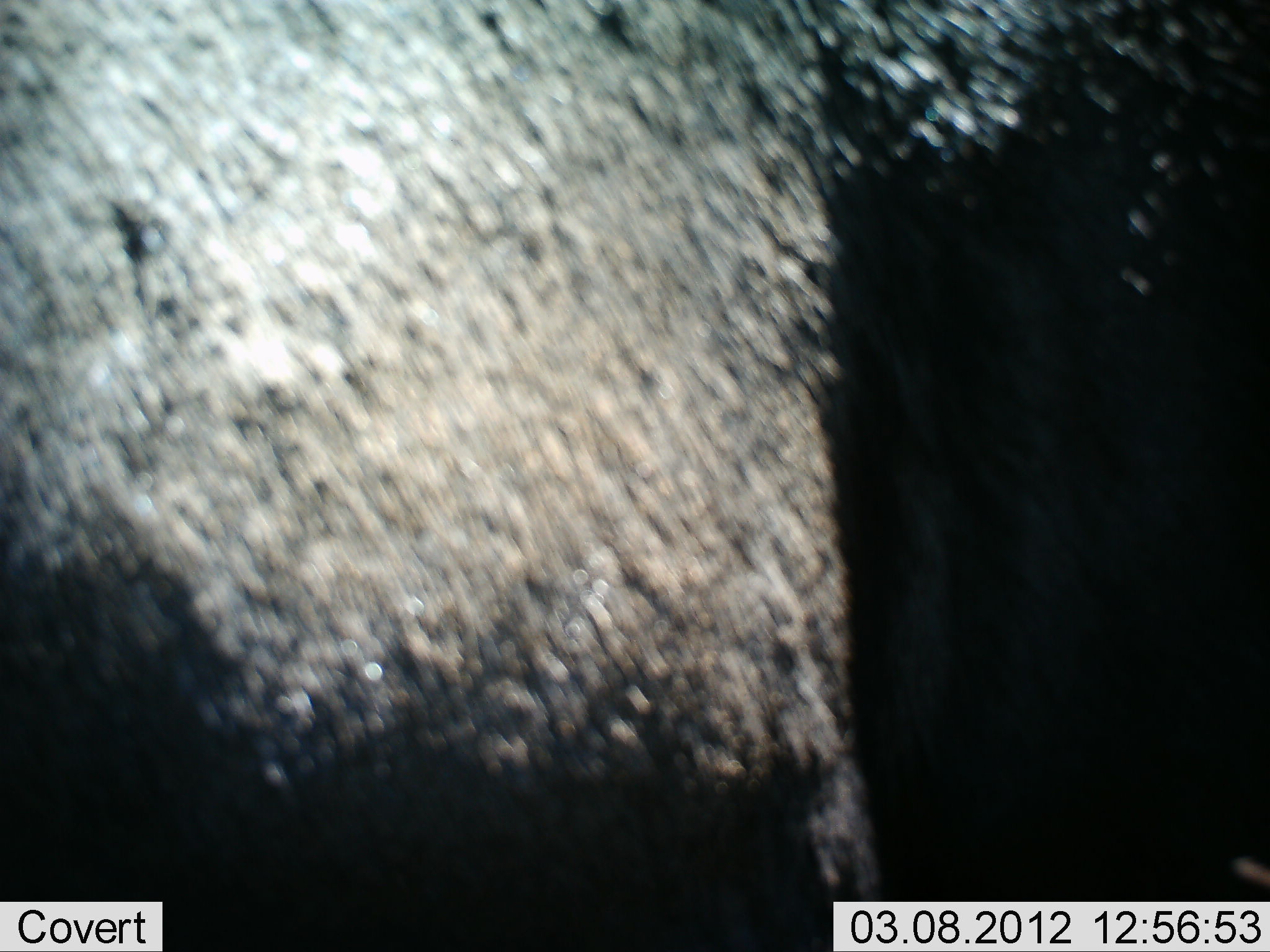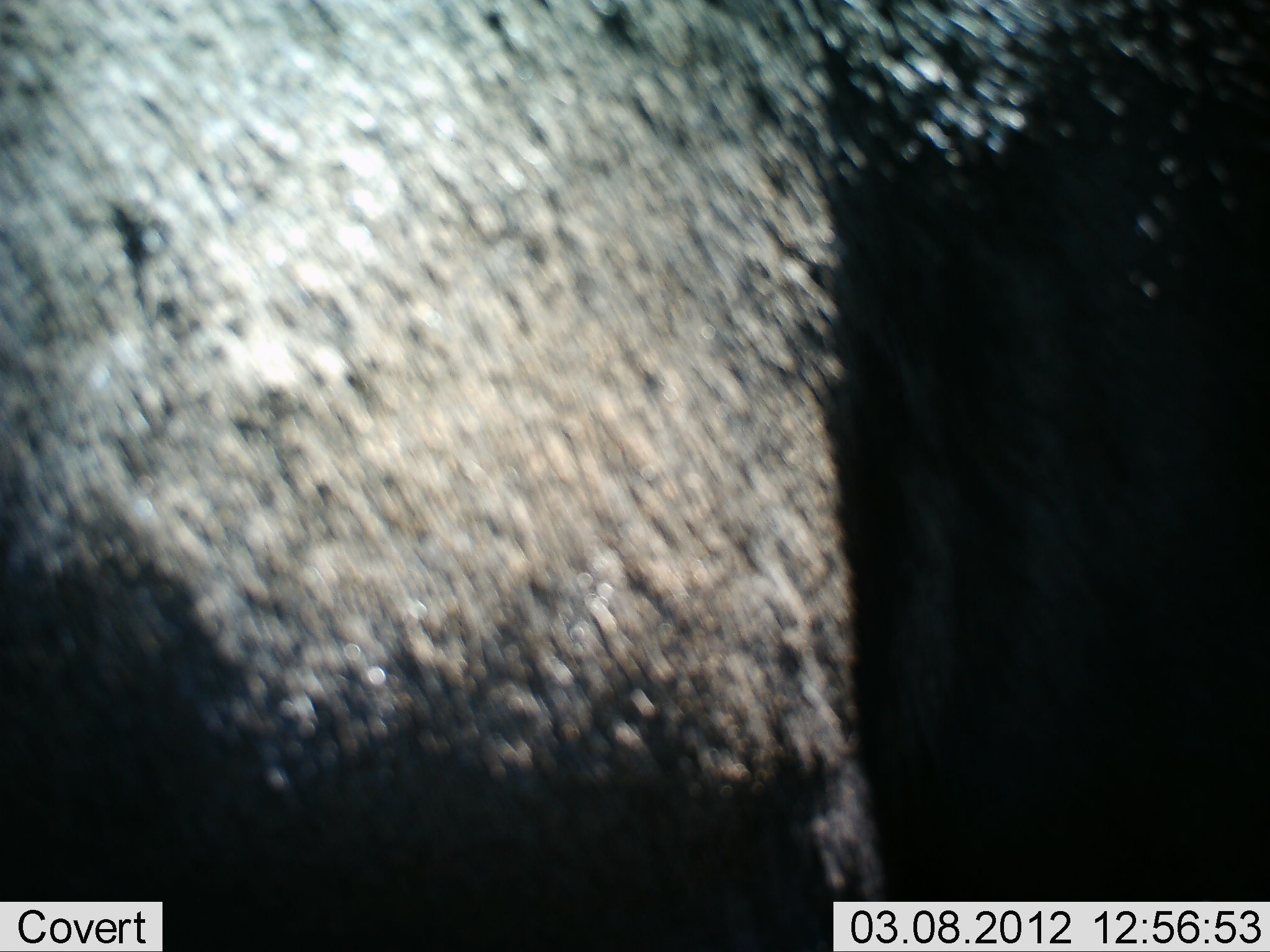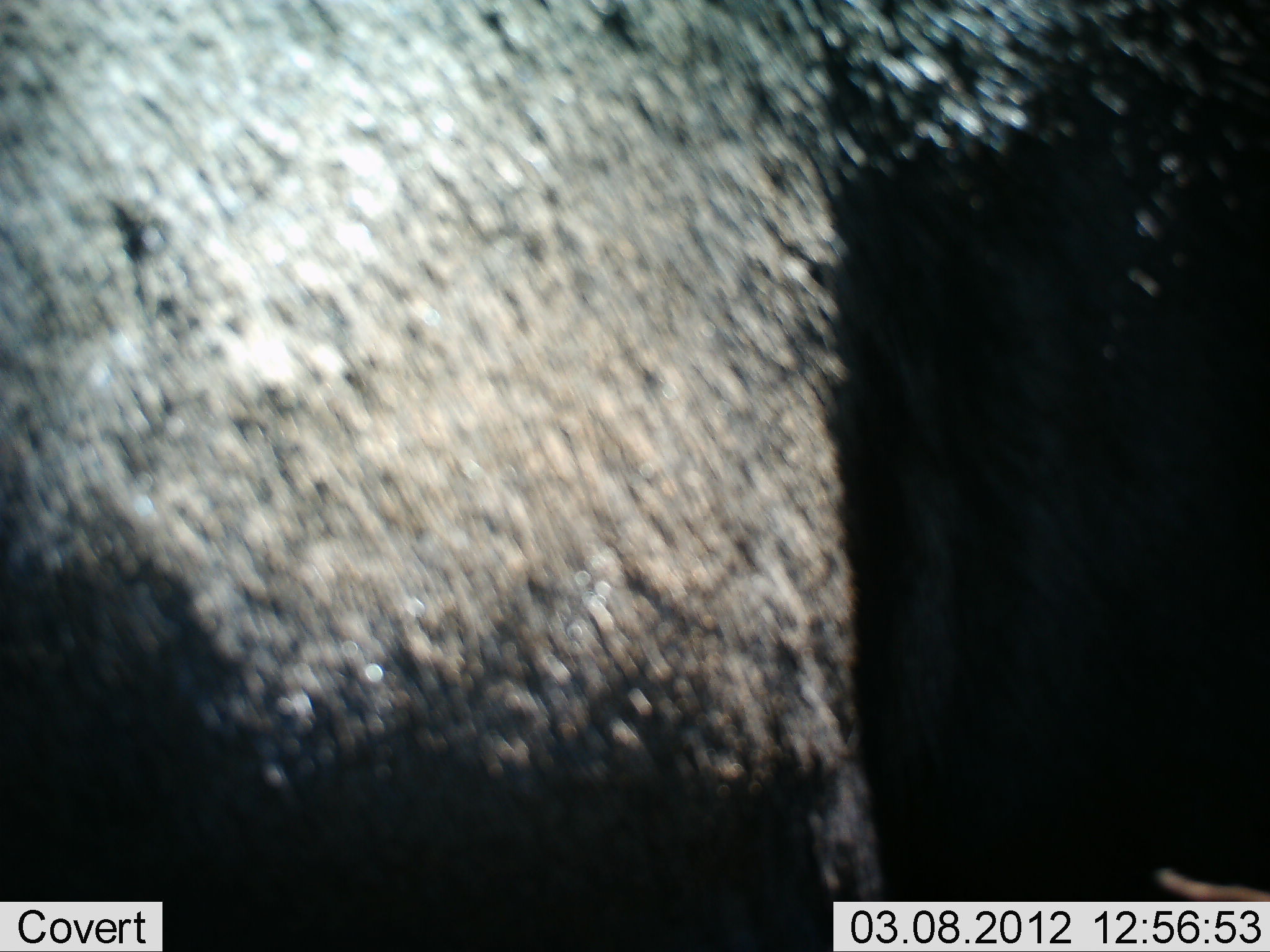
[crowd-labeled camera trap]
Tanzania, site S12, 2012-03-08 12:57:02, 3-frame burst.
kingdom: Animalia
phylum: Chordata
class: Mammalia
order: Artiodactyla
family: Bovidae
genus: Connochaetes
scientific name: Connochaetes taurinus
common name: blue wildebeest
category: wildebeest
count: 1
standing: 100%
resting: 0%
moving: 0%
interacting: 0%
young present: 0%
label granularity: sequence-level